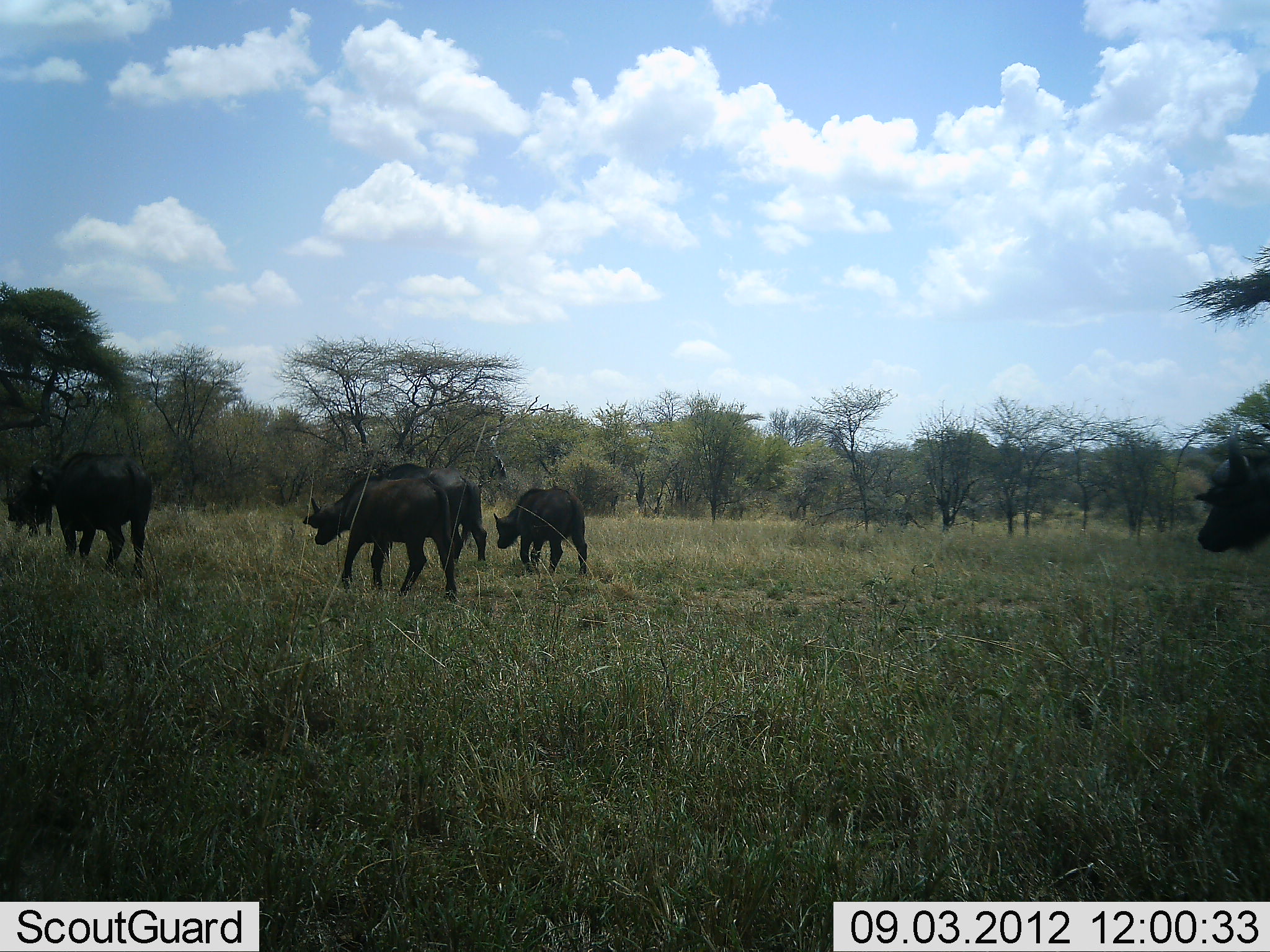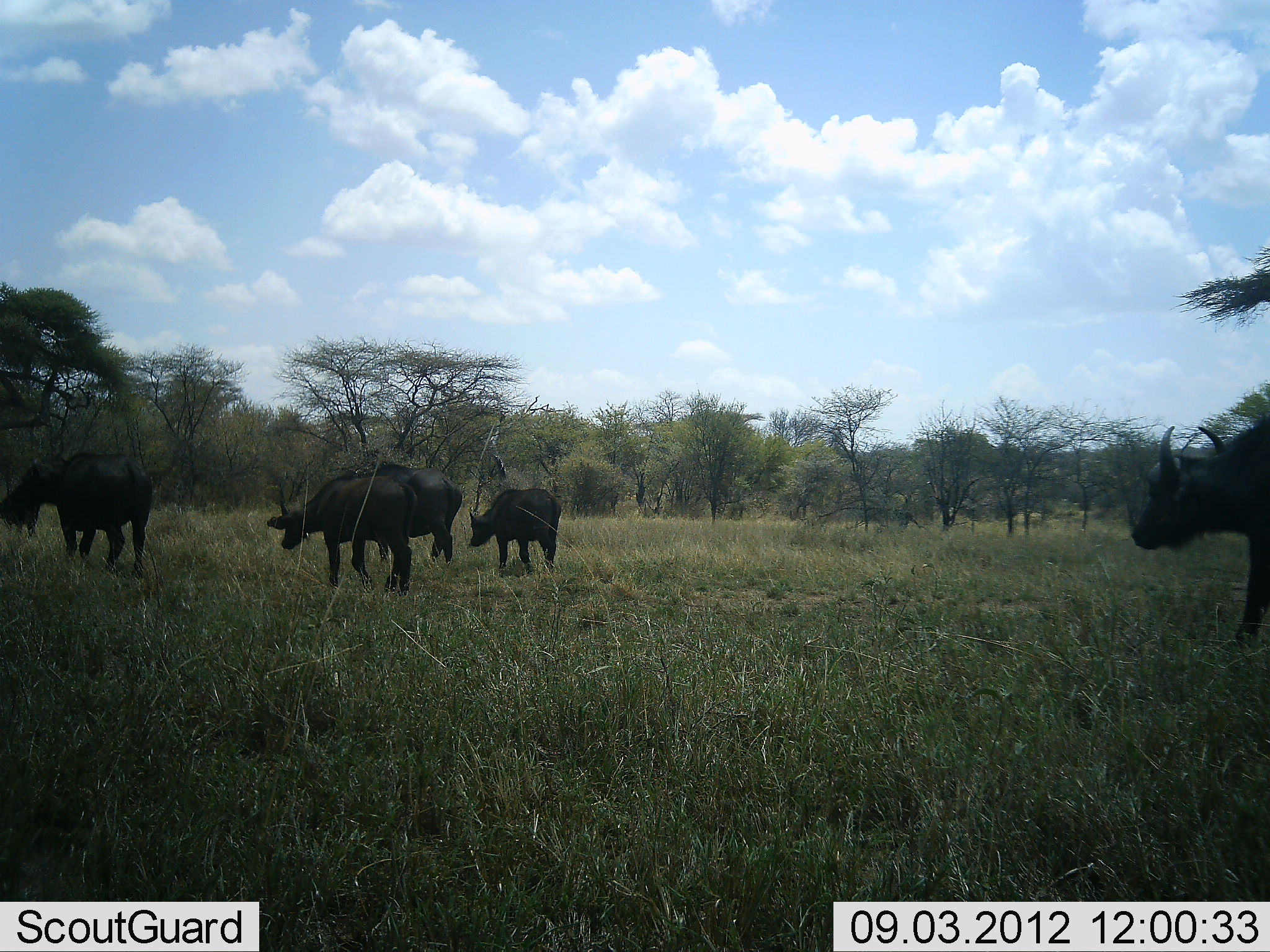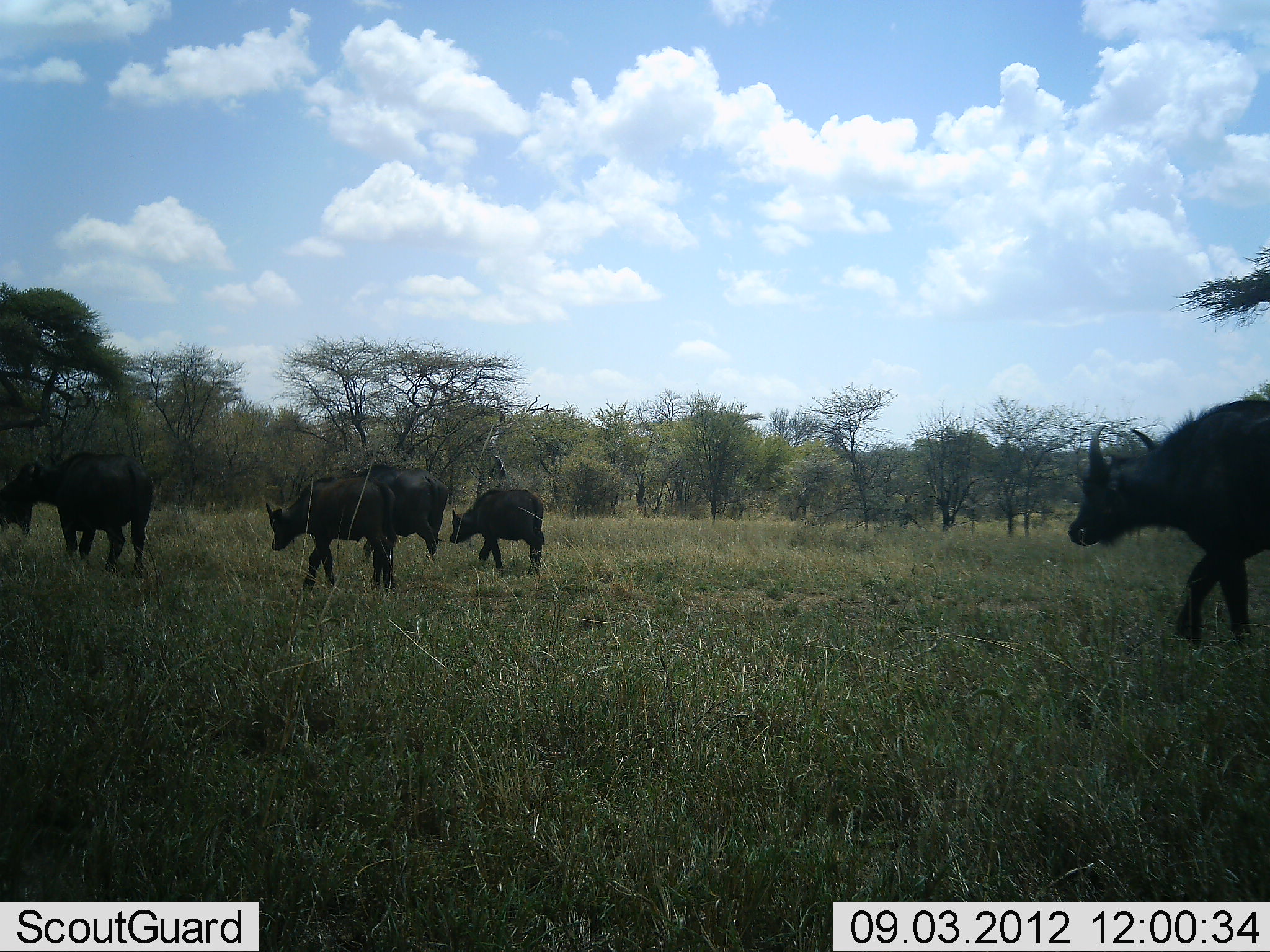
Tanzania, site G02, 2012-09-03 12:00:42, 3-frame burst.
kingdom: Animalia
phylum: Chordata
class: Mammalia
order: Artiodactyla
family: Bovidae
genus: Syncerus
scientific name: Syncerus caffer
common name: cape buffalo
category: buffalo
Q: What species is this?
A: Buffalo (cape buffalo) (Syncerus caffer).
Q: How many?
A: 6.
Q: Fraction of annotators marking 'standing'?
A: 36%.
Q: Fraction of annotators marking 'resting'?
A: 0%.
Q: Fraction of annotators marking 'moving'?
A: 91%.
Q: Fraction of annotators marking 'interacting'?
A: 0%.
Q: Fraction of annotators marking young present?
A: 27%.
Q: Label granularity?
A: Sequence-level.